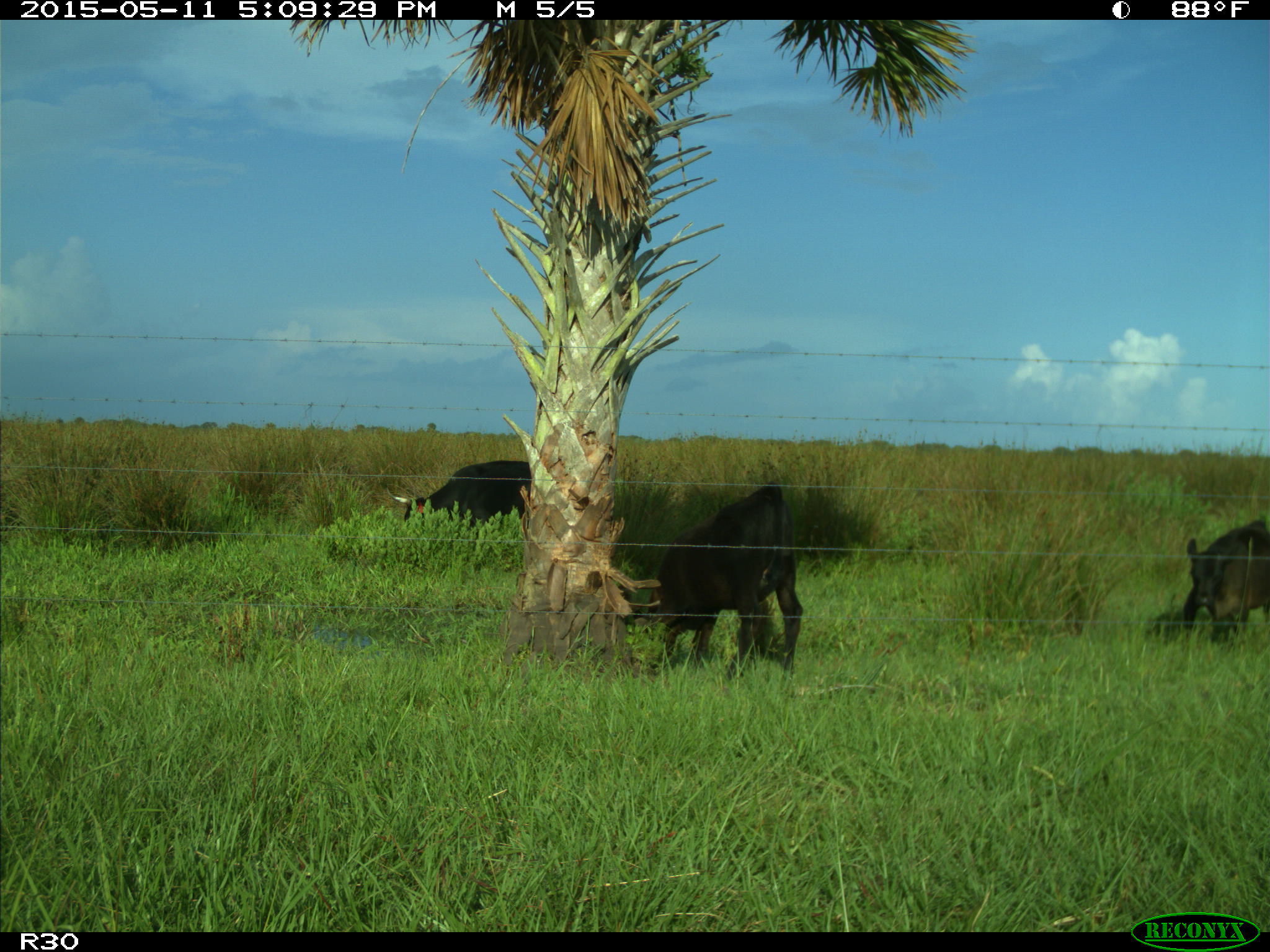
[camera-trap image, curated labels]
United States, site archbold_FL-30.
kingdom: Animalia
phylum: Chordata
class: Mammalia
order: Artiodactyla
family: Bovidae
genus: Bos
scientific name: Bos taurus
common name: domestic cow